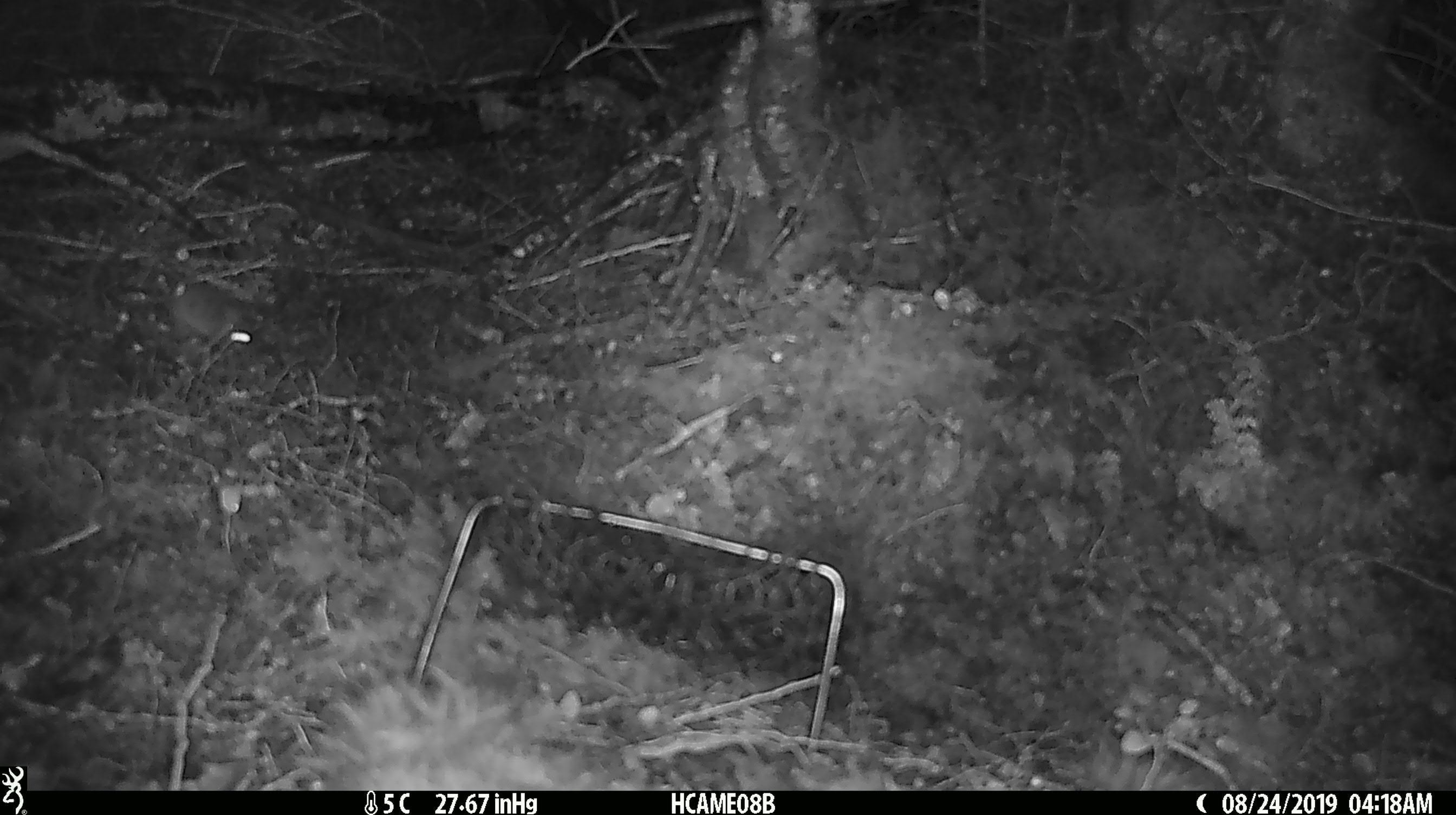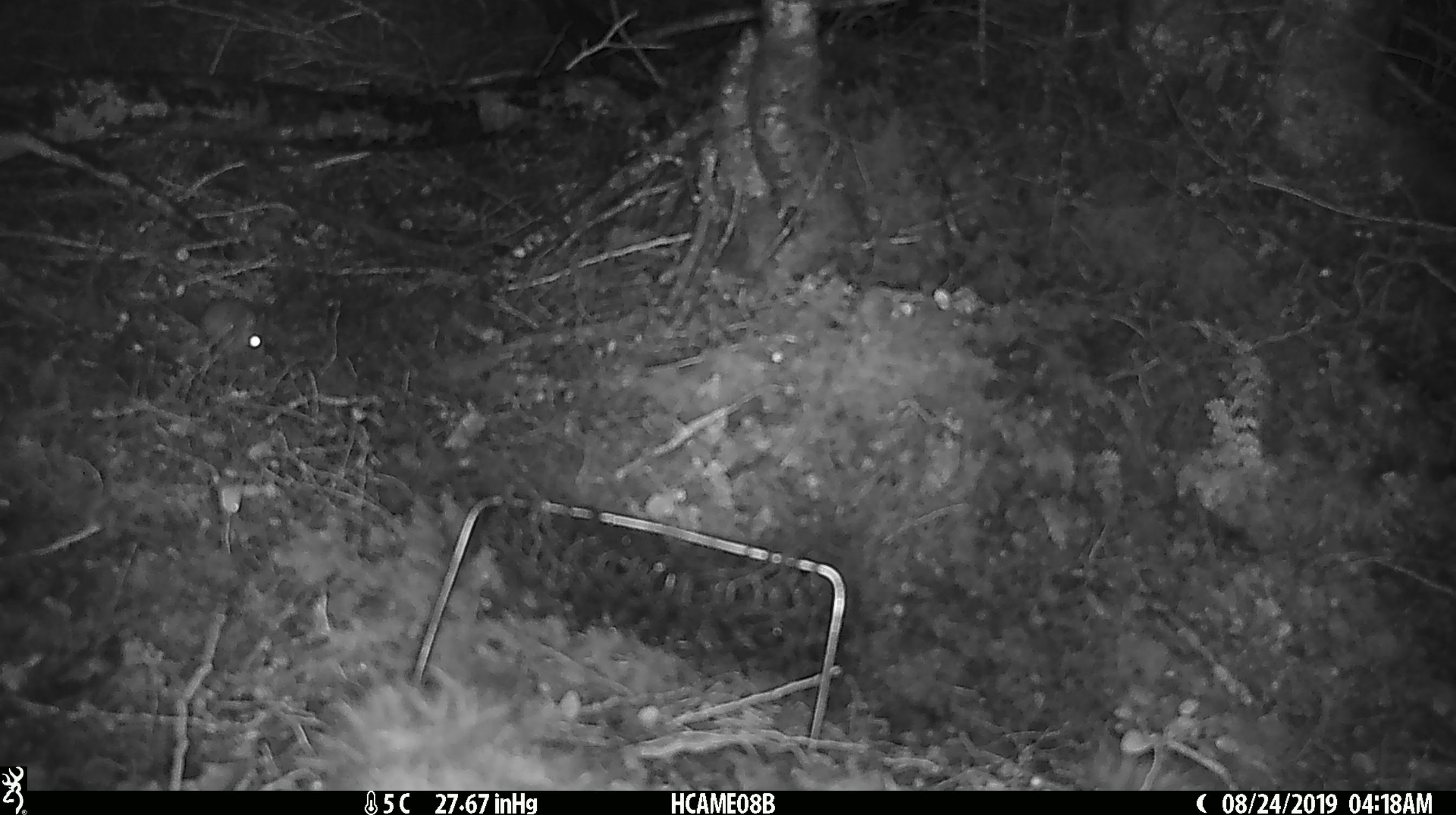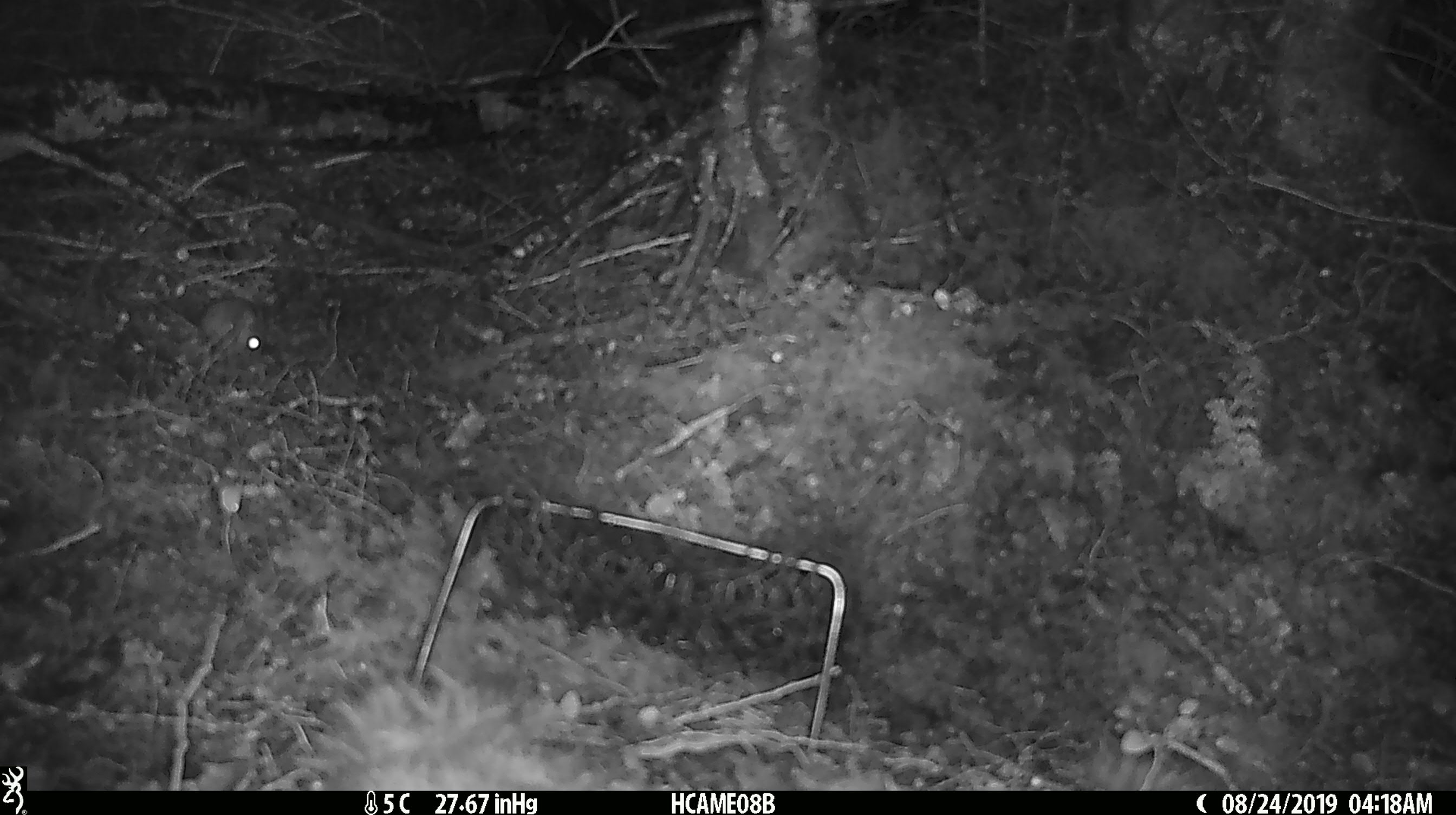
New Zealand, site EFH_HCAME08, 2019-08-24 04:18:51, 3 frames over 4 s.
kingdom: Animalia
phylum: Chordata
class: Mammalia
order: Rodentia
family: Muridae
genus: Mus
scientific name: Mus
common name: mouse